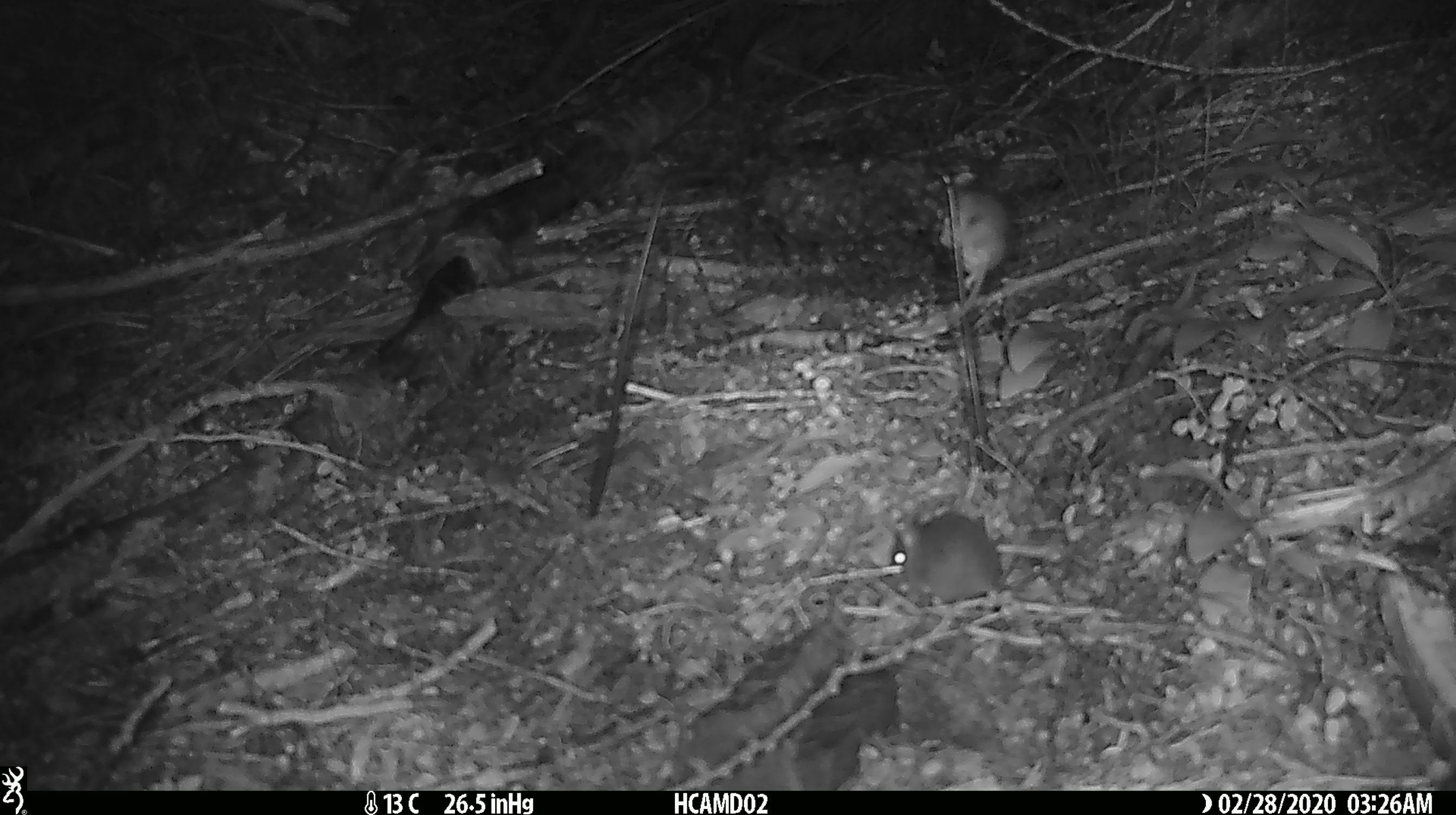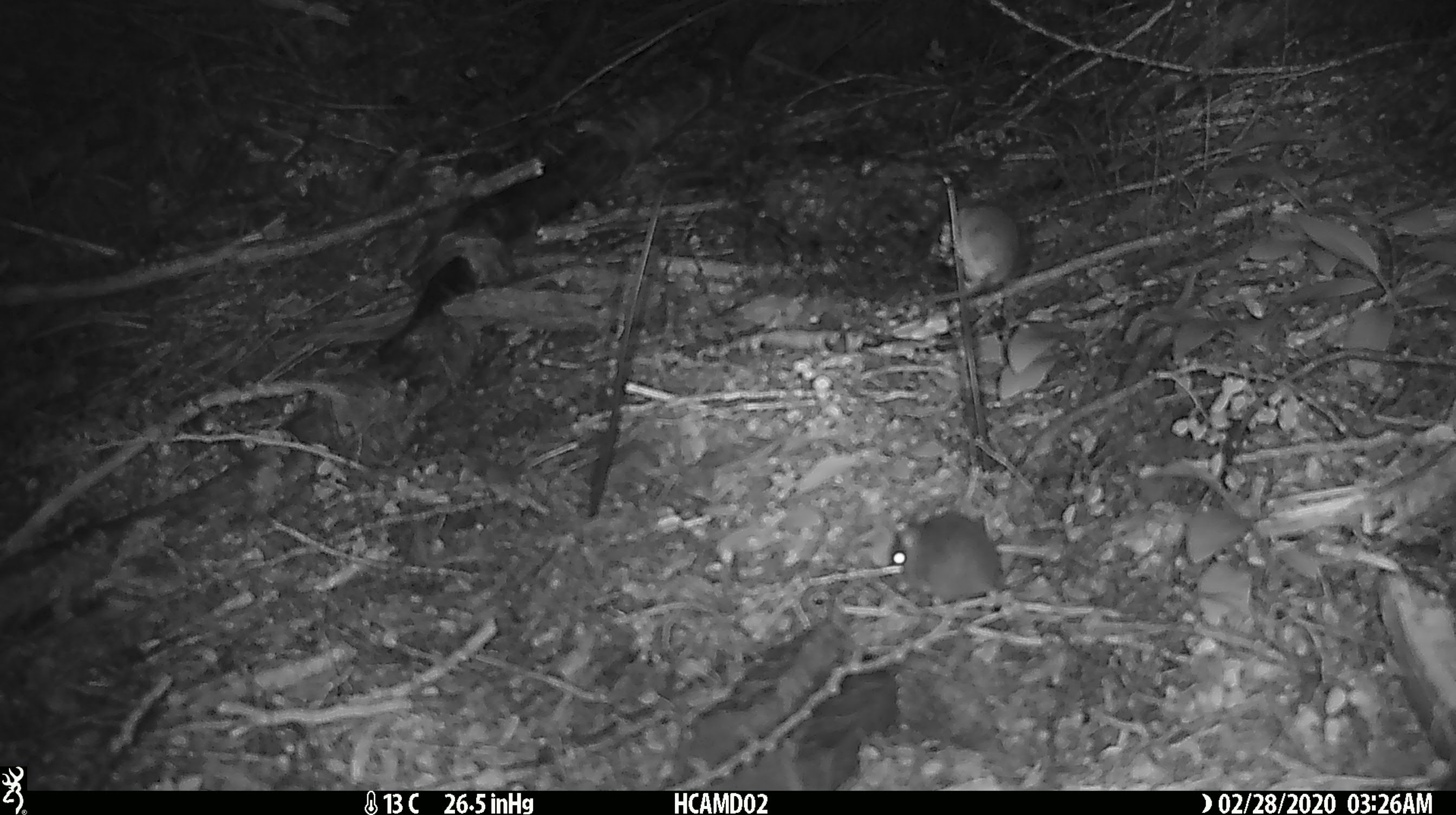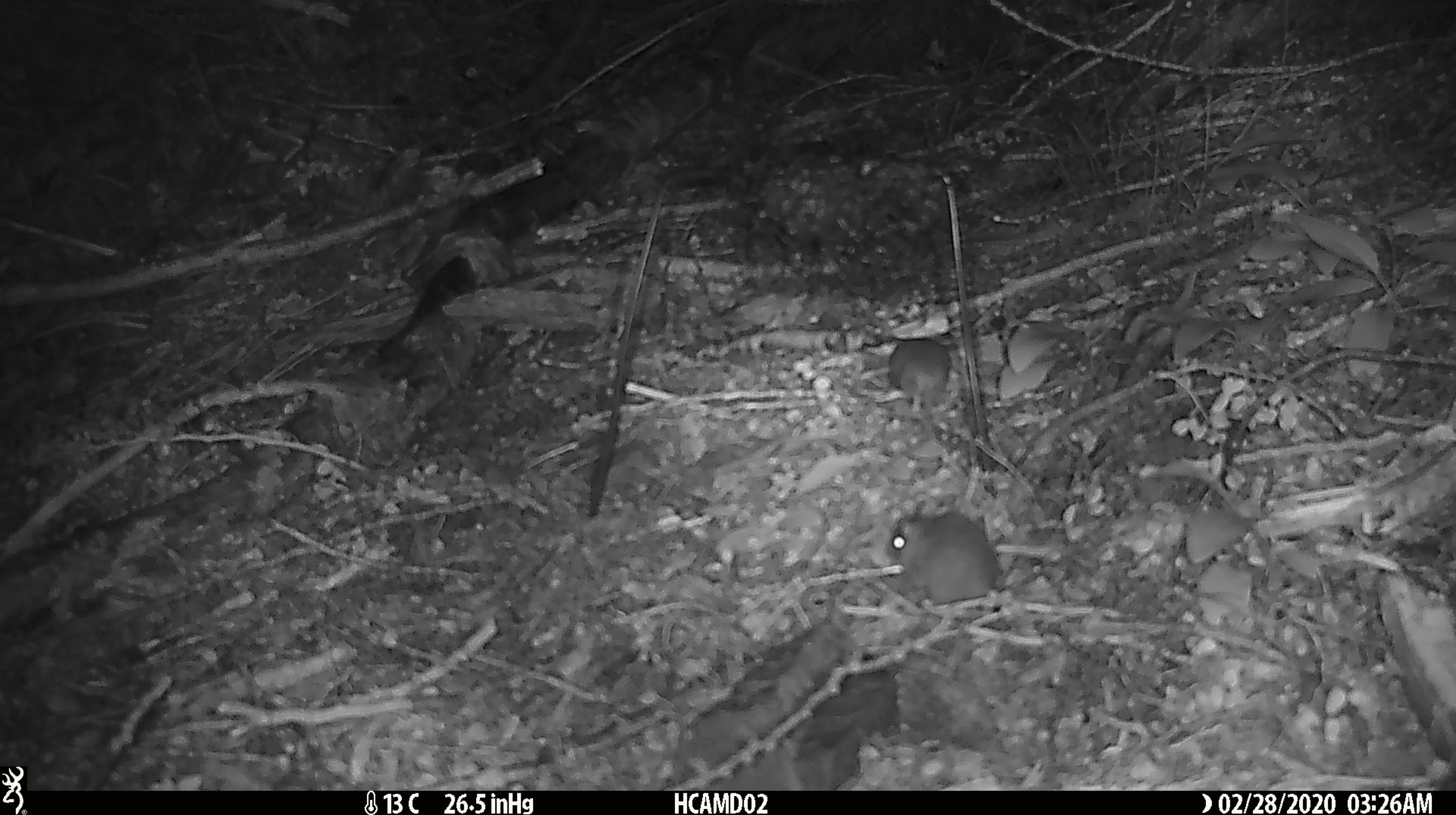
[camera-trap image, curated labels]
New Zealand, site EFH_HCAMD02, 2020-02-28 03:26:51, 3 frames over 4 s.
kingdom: Animalia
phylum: Chordata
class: Mammalia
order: Rodentia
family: Muridae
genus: Mus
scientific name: Mus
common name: mouse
Mouse (Mus).